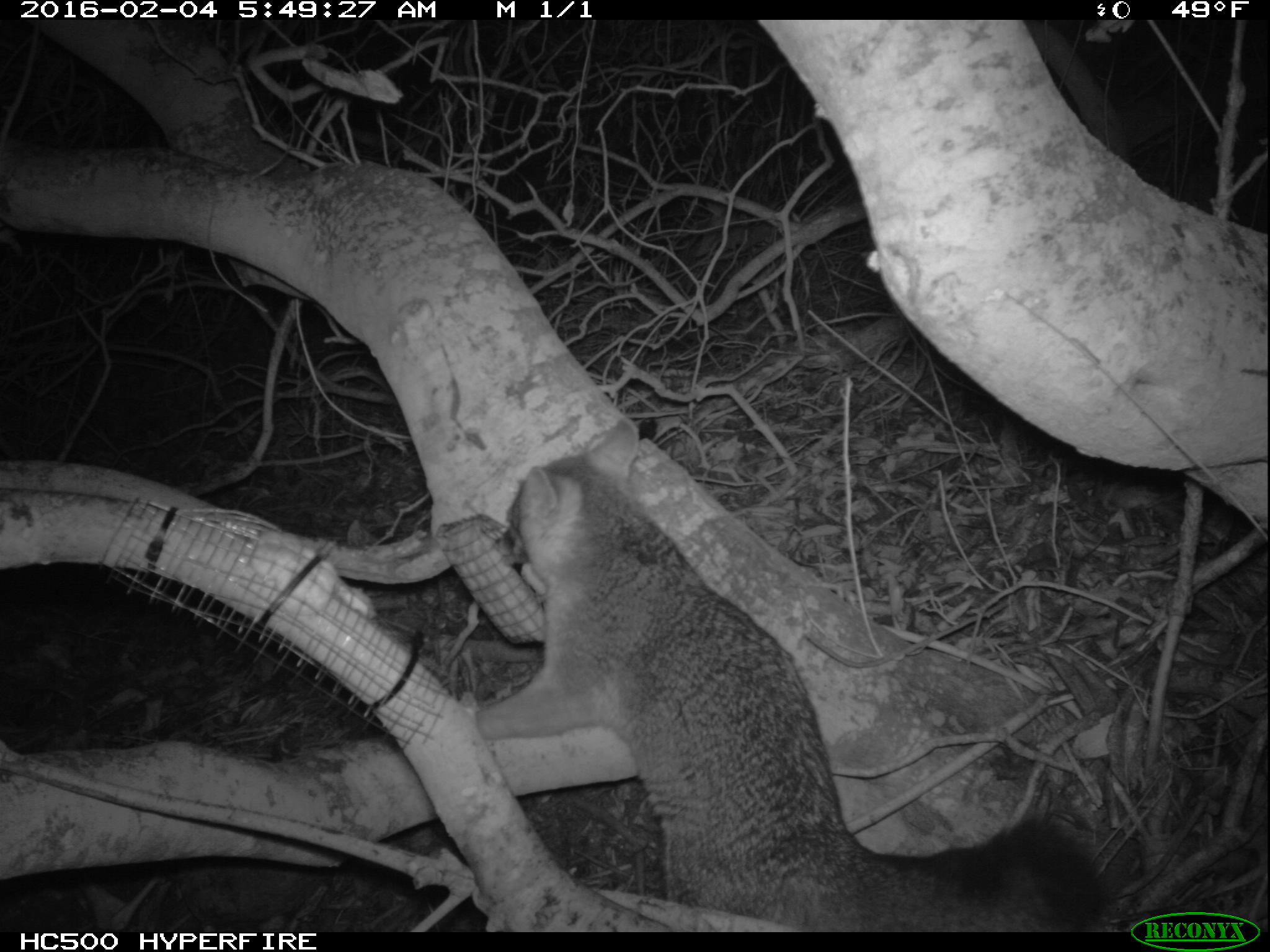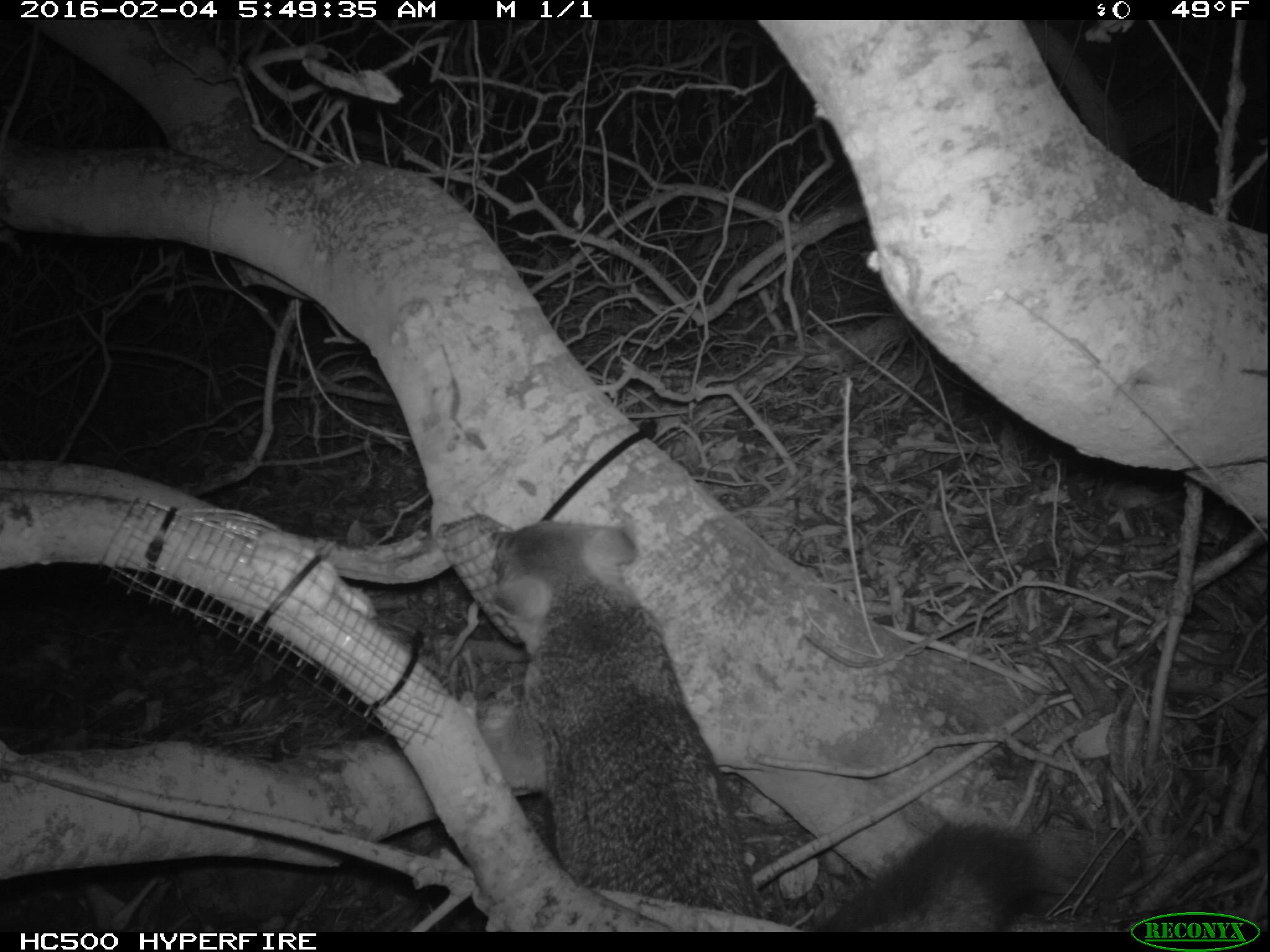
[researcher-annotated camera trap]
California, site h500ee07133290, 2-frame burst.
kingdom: Animalia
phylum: Chordata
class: Mammalia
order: Carnivora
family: Canidae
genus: Urocyon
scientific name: Urocyon littoralis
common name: island fox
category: fox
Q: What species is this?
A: Fox (island fox) (Urocyon littoralis).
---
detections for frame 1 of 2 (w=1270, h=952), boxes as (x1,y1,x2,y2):
fox: (492,418,1112,934)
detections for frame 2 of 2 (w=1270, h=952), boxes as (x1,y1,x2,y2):
fox: (490,520,1034,933)